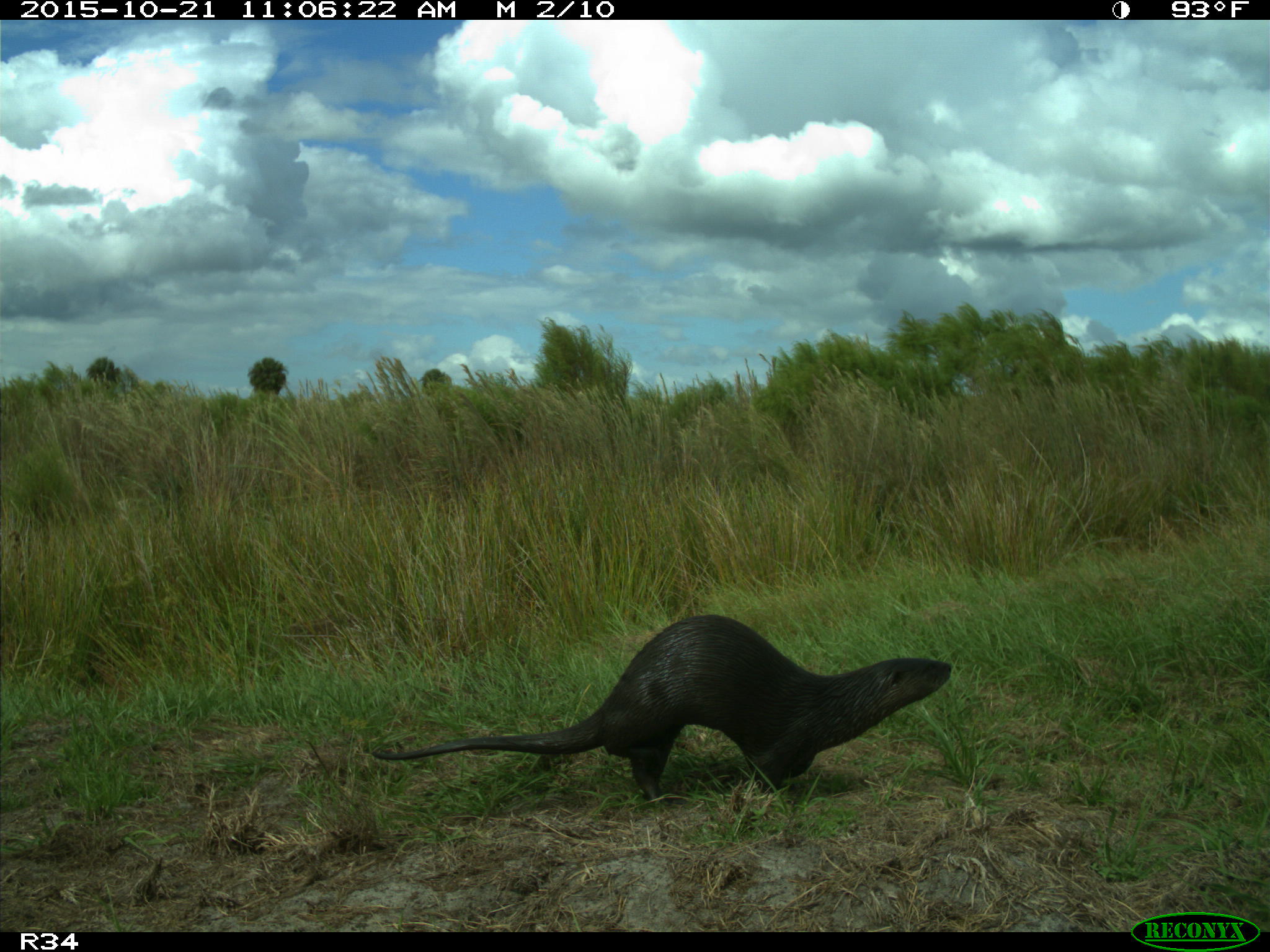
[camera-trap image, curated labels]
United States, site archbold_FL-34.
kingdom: Animalia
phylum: Chordata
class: Mammalia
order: Carnivora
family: Mustelidae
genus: Lontra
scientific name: Lontra canadensis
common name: north american river otter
Lontra canadensis (north american river otter).